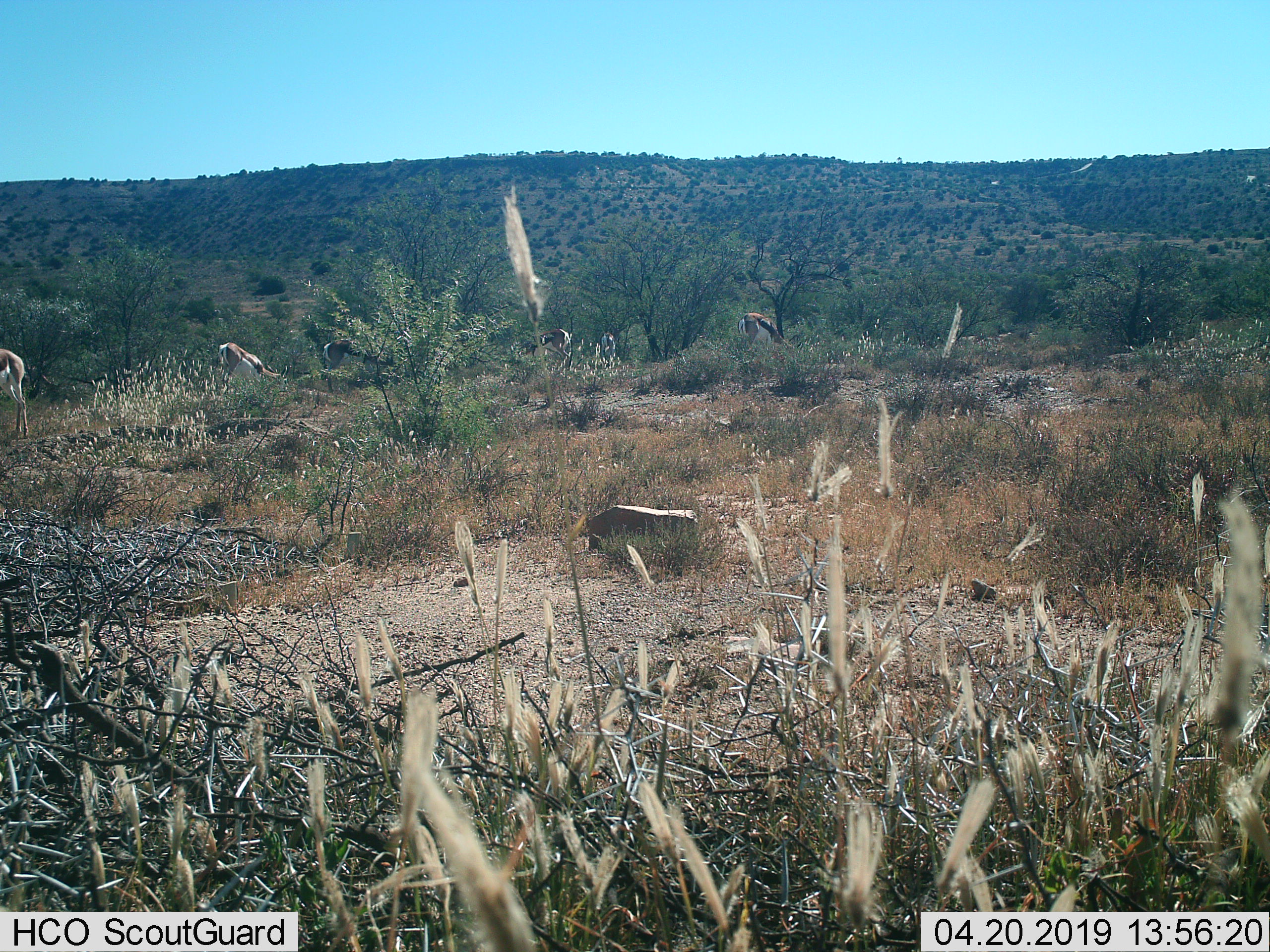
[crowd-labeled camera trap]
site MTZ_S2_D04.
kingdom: Animalia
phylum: Chordata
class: Mammalia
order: Artiodactyla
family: Bovidae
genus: Antidorcas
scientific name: Antidorcas marsupialis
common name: springbok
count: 6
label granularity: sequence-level